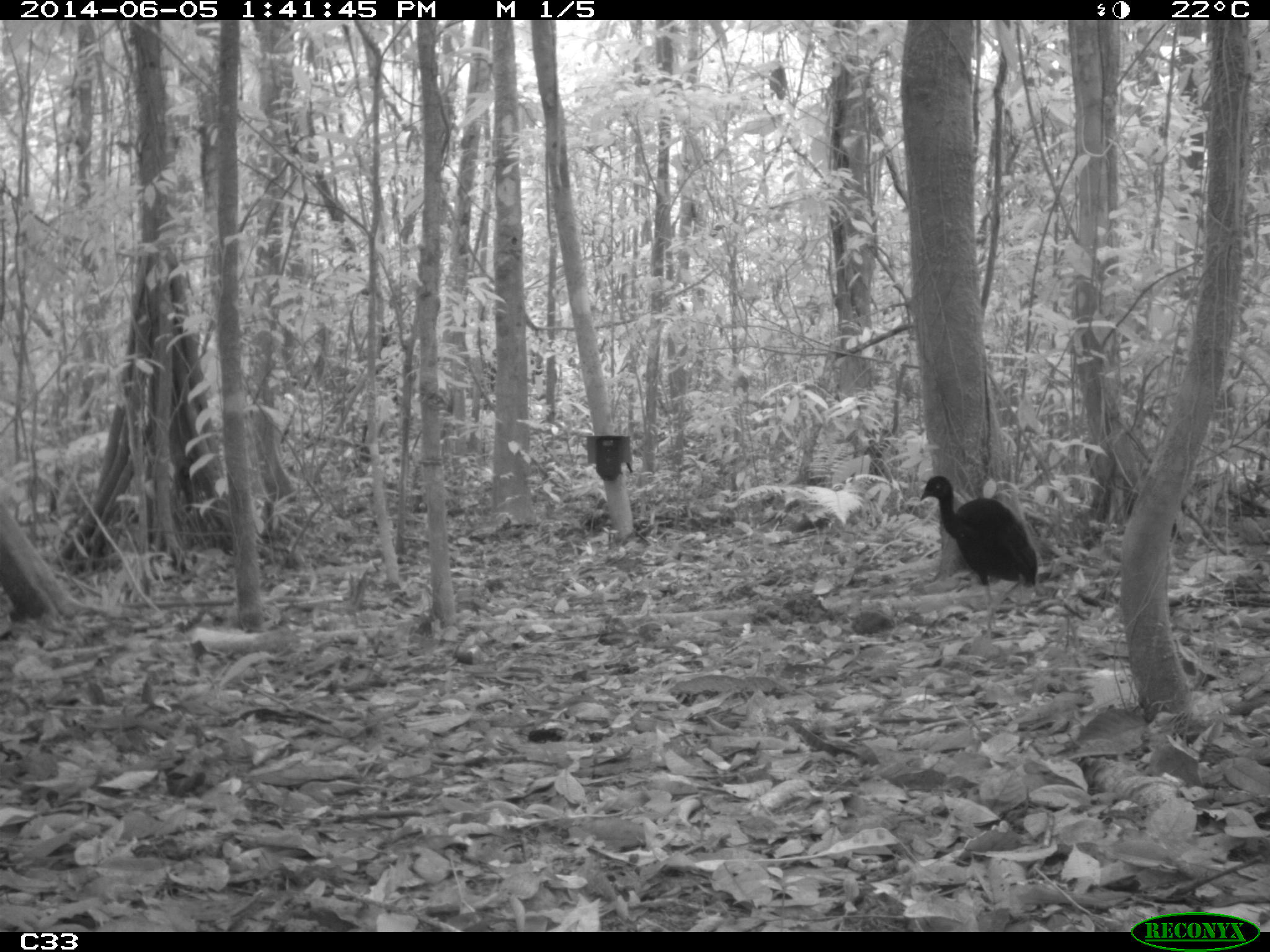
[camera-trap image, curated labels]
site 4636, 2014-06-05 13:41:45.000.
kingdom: Animalia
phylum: Chordata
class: Aves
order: Gruiformes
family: Psophiidae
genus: Psophia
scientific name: Psophia crepitans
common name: gray-winged trumpeter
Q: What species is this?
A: Psophia crepitans (gray-winged trumpeter).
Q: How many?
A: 6.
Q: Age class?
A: Adult.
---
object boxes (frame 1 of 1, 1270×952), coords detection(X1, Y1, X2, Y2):
psophia crepitans: detection(917, 476, 1038, 634)